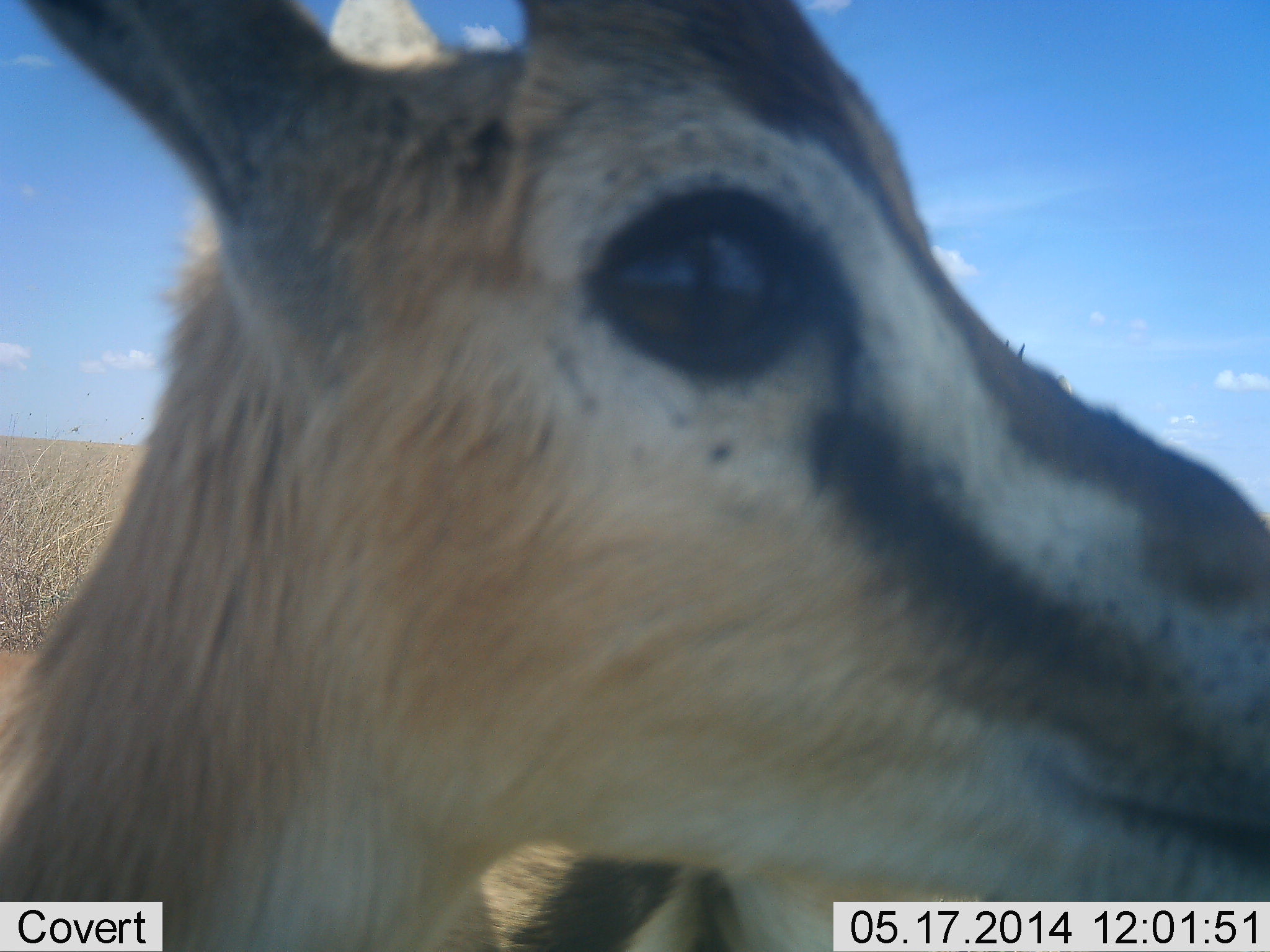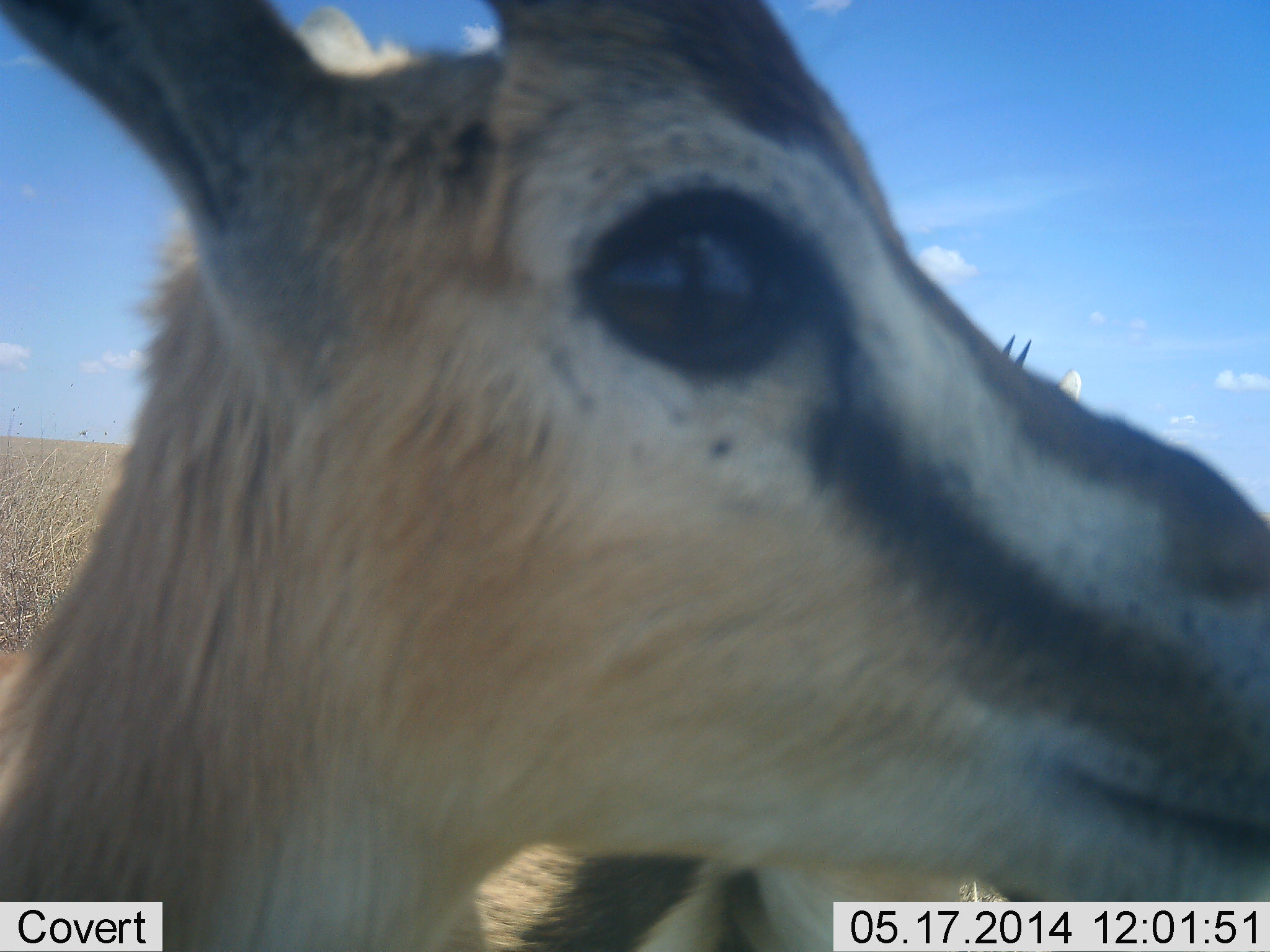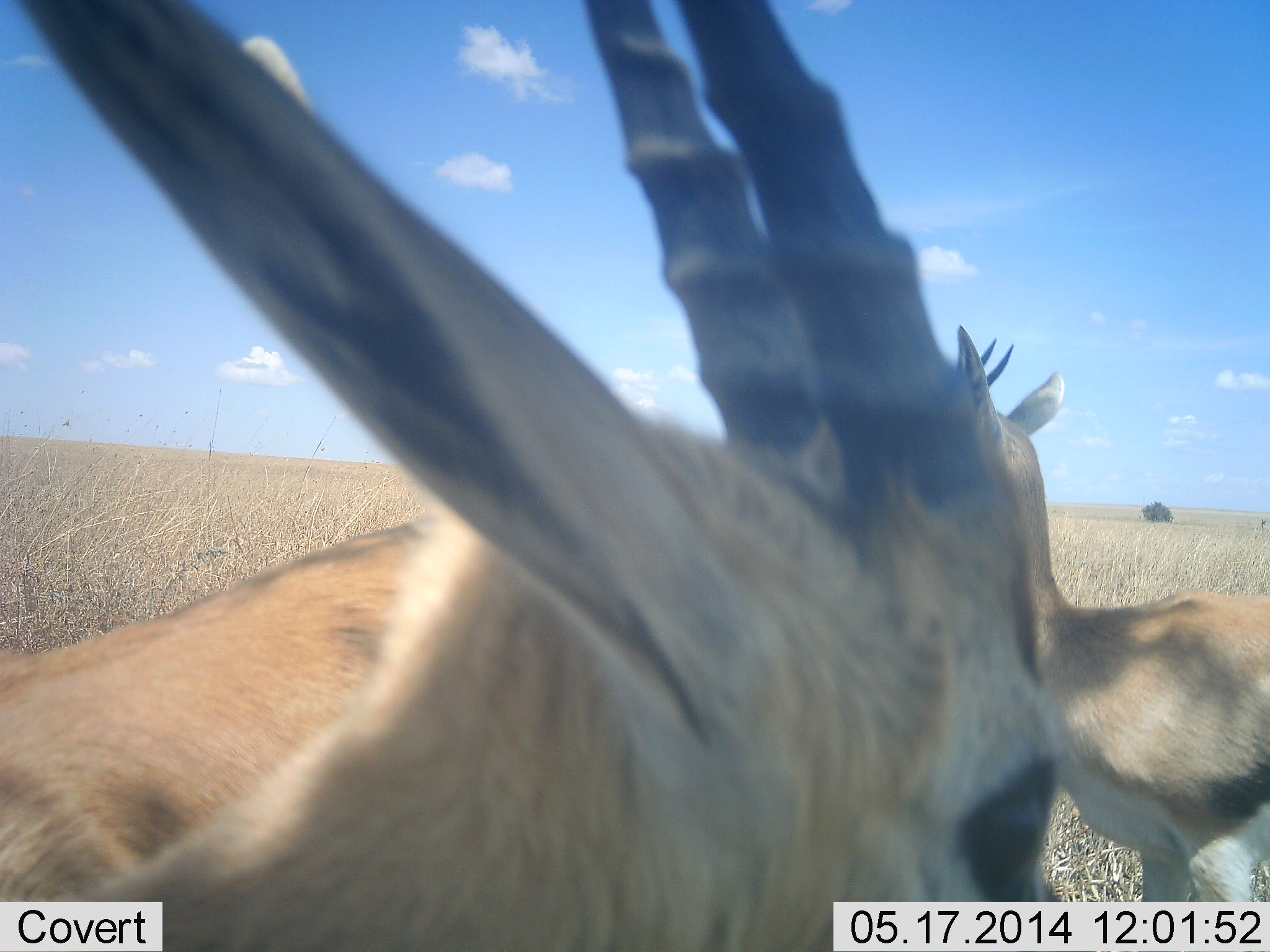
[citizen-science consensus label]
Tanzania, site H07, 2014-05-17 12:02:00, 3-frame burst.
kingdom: Animalia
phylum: Chordata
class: Mammalia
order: Artiodactyla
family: Bovidae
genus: Eudorcas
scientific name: Eudorcas thomsonii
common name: thomson's gazelle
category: gazellethomsons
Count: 2.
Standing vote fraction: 90%.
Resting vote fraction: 0%.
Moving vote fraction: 0%.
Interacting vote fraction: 0%.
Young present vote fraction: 0%.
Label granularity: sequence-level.